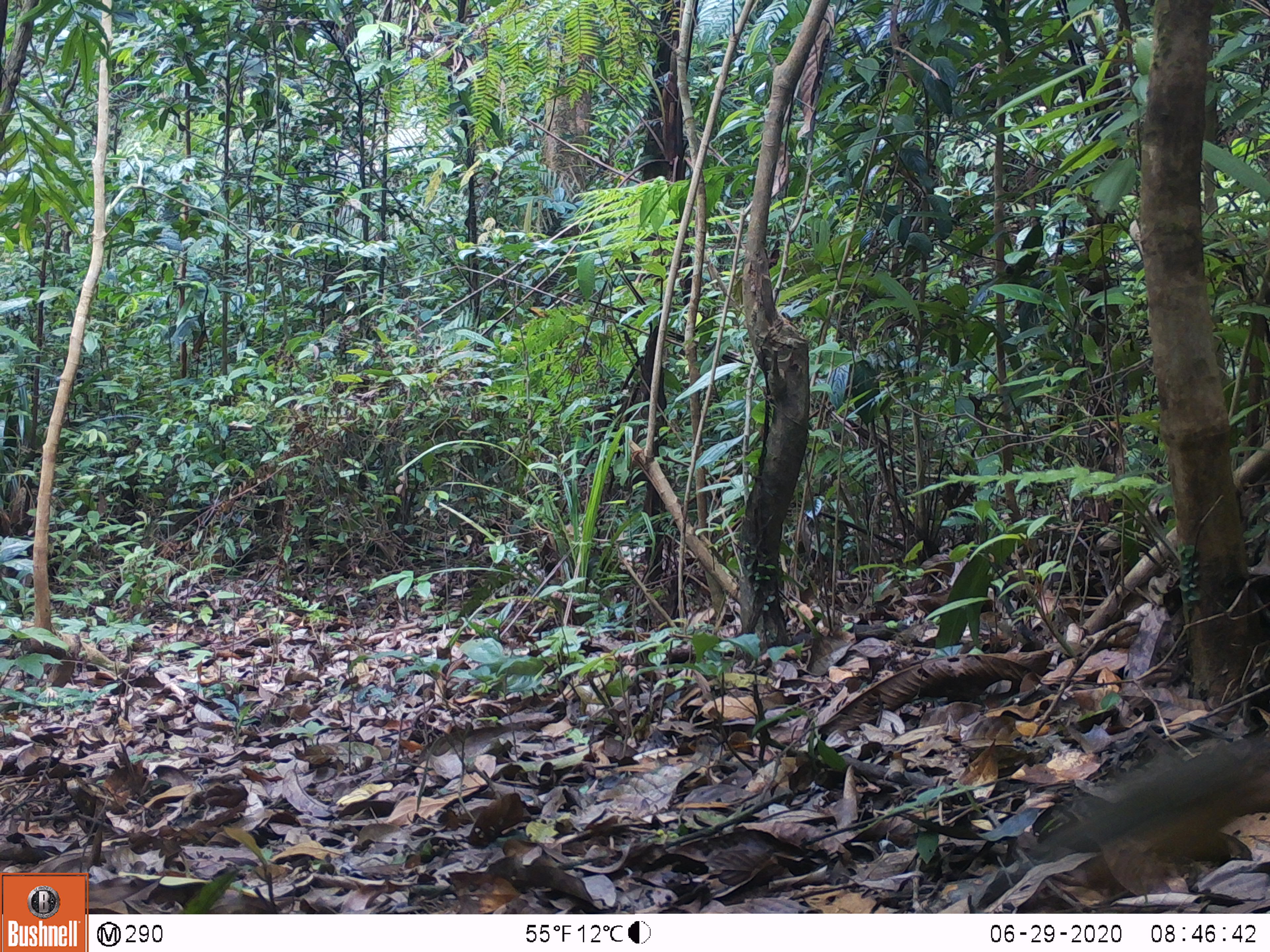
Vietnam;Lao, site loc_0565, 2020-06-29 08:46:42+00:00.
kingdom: Animalia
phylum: Chordata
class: Mammalia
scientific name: Mammalia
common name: mammal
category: unidentified small mammal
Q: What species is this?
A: Unidentified small mammal (mammal) (Mammalia).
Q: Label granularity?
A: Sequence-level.